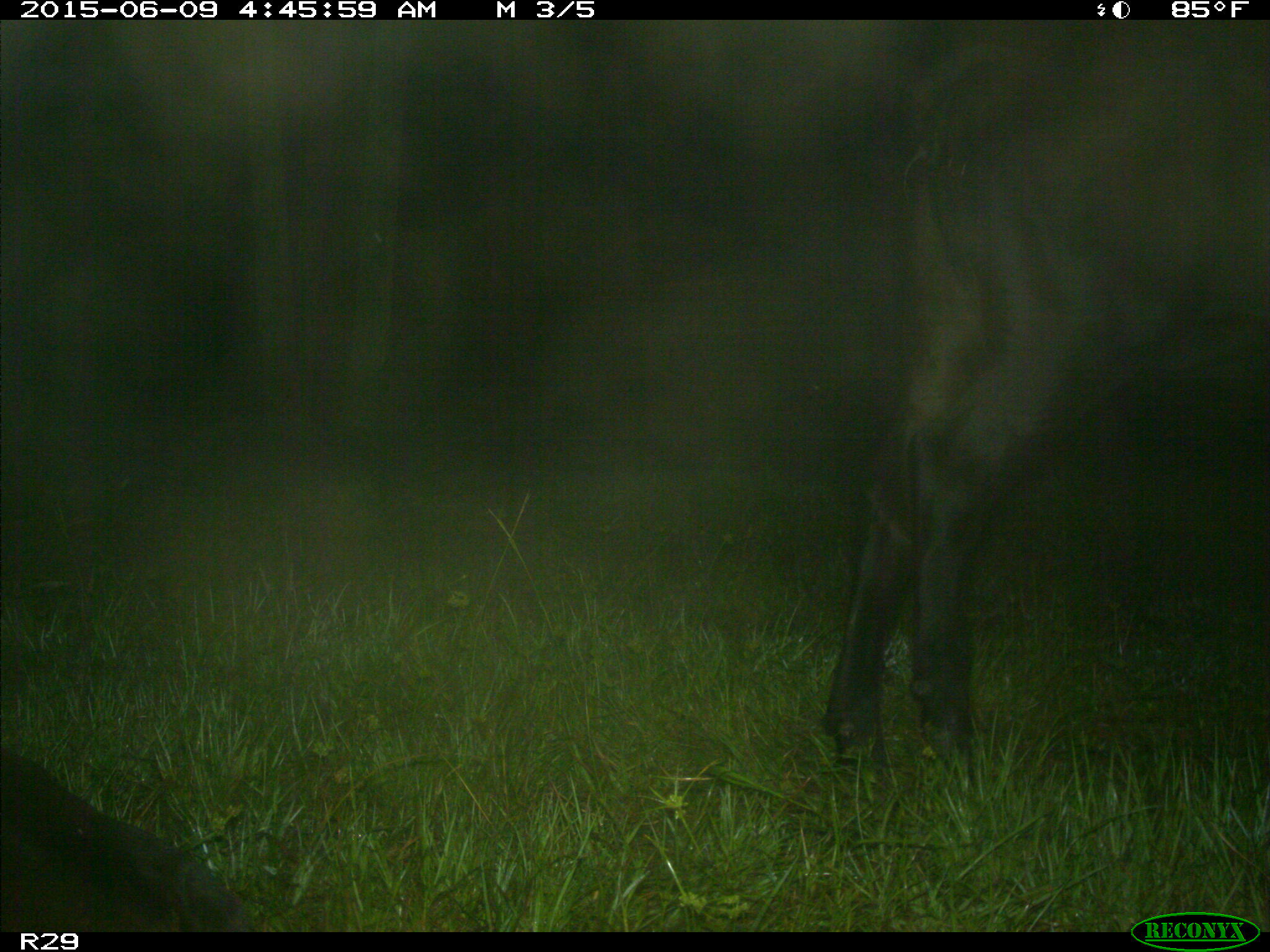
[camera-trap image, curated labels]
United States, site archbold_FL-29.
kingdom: Animalia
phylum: Chordata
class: Mammalia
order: Artiodactyla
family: Bovidae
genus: Bos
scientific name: Bos taurus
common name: domestic cow